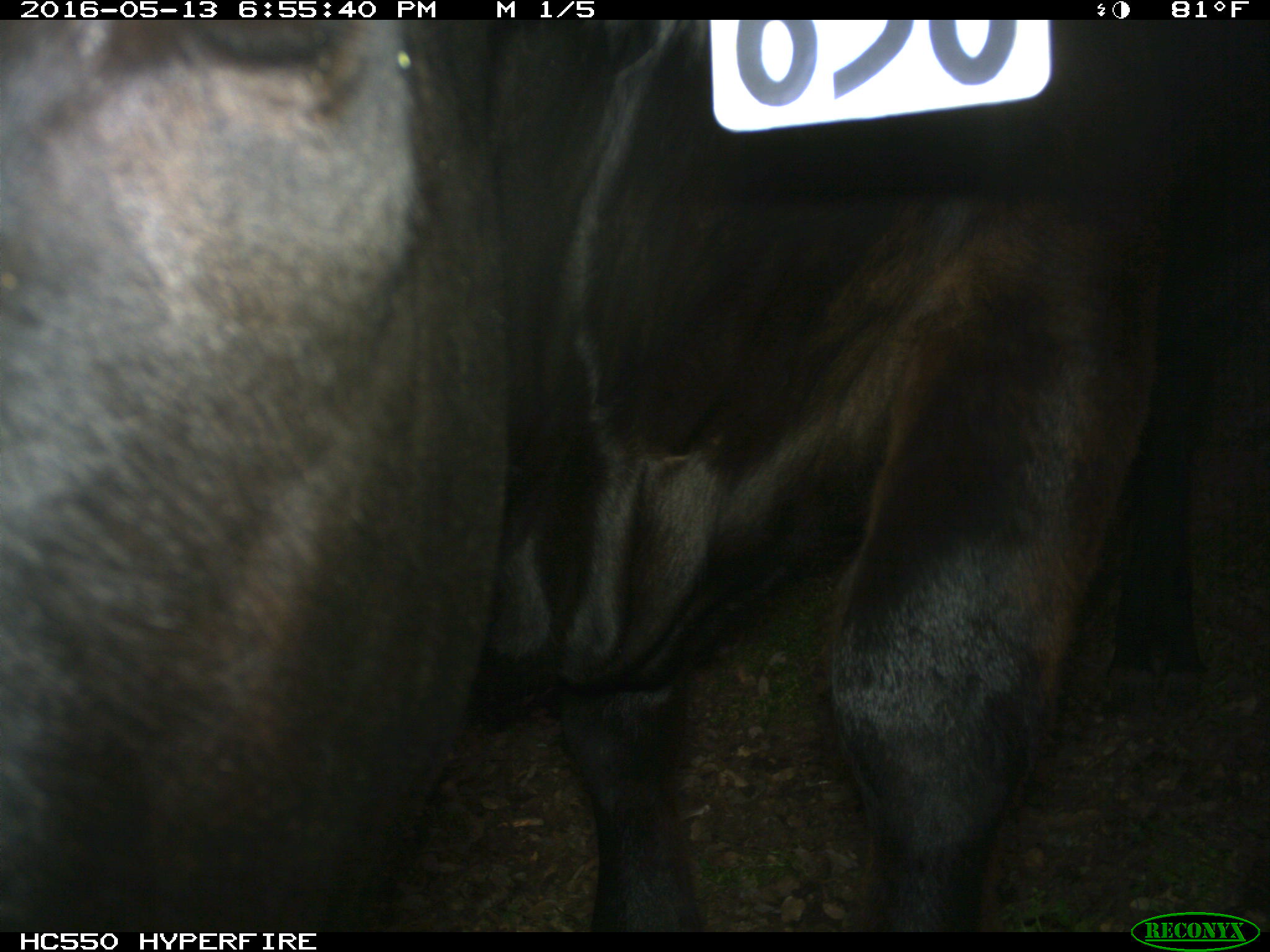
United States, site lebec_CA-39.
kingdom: Animalia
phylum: Chordata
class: Mammalia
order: Artiodactyla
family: Bovidae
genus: Bos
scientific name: Bos taurus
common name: domestic cow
Bos taurus (domestic cow).